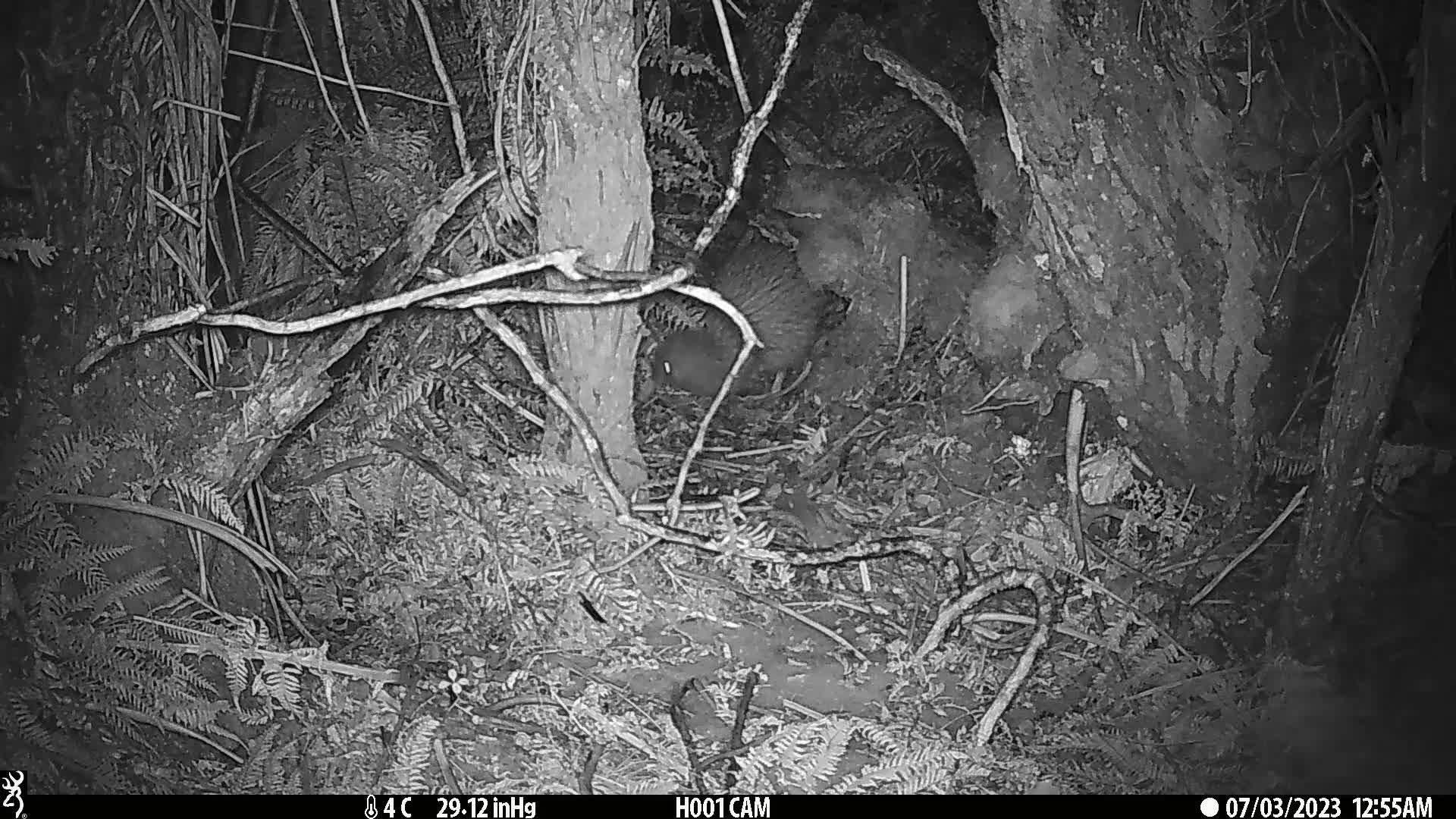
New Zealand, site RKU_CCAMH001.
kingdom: Animalia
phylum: Chordata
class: Aves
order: Apterygiformes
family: Apterygidae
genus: Apteryx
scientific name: Apteryx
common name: kiwi